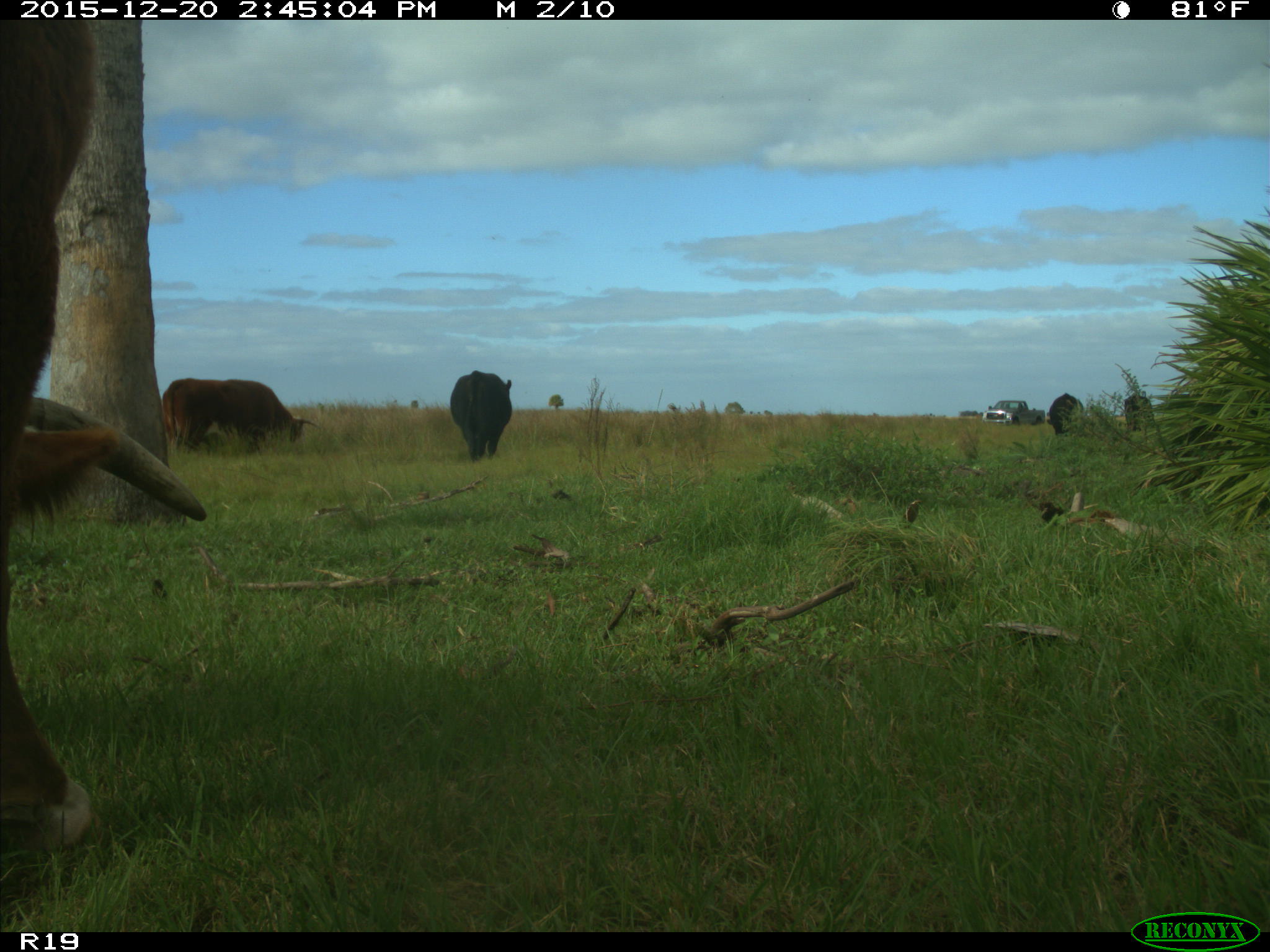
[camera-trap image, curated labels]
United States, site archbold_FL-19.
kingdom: Animalia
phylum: Chordata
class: Mammalia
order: Artiodactyla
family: Bovidae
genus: Bos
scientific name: Bos taurus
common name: domestic cow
Bos taurus (domestic cow).